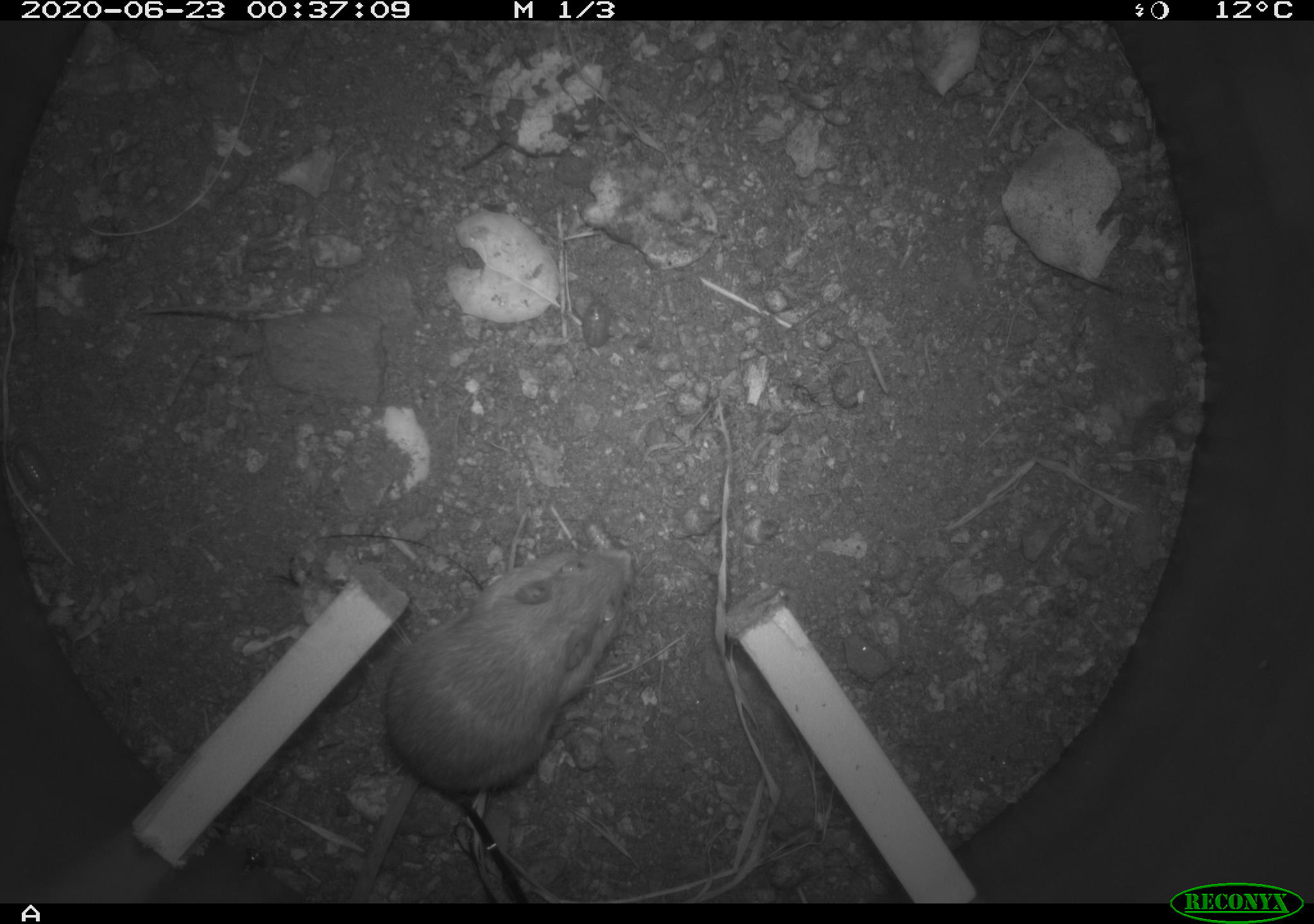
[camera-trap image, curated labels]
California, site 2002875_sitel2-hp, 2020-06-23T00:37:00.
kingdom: Animalia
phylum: Chordata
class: Mammalia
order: Rodentia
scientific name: Rodentia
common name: mouse species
Mouse species (Rodentia).